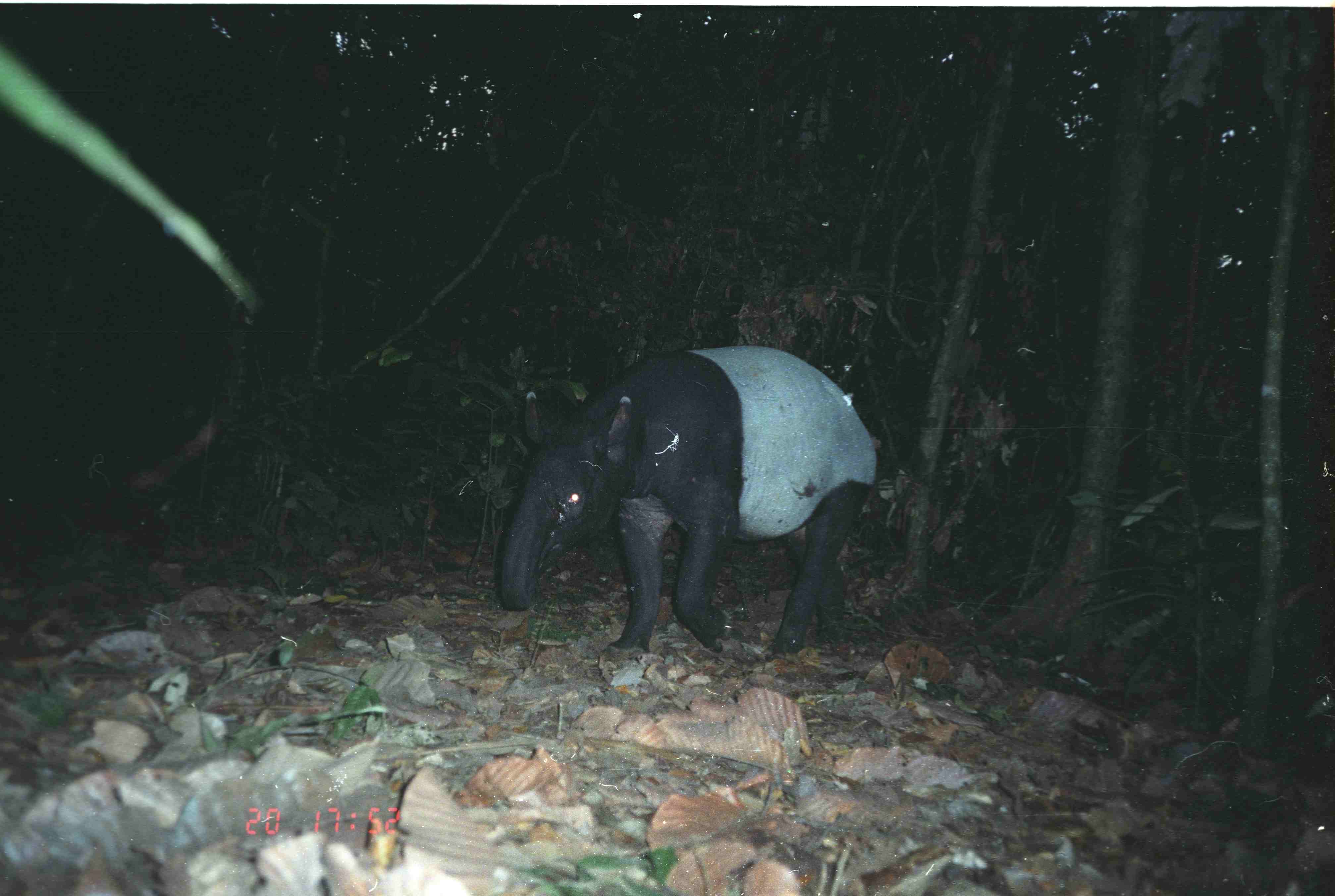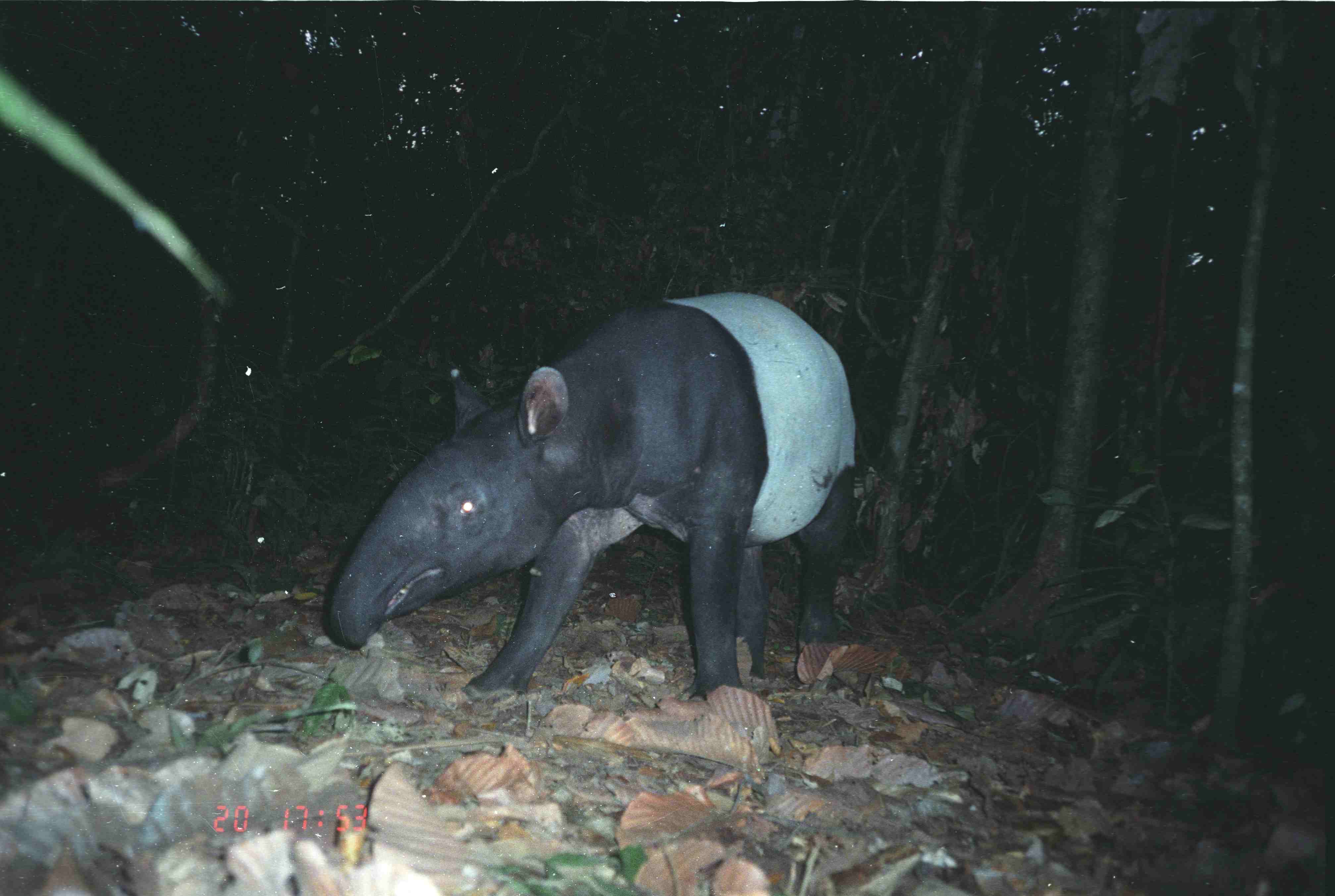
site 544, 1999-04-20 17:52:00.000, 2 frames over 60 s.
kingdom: Animalia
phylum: Chordata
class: Mammalia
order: Perissodactyla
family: Tapiridae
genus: Tapirus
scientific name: Tapirus indicus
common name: malayan tapir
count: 1